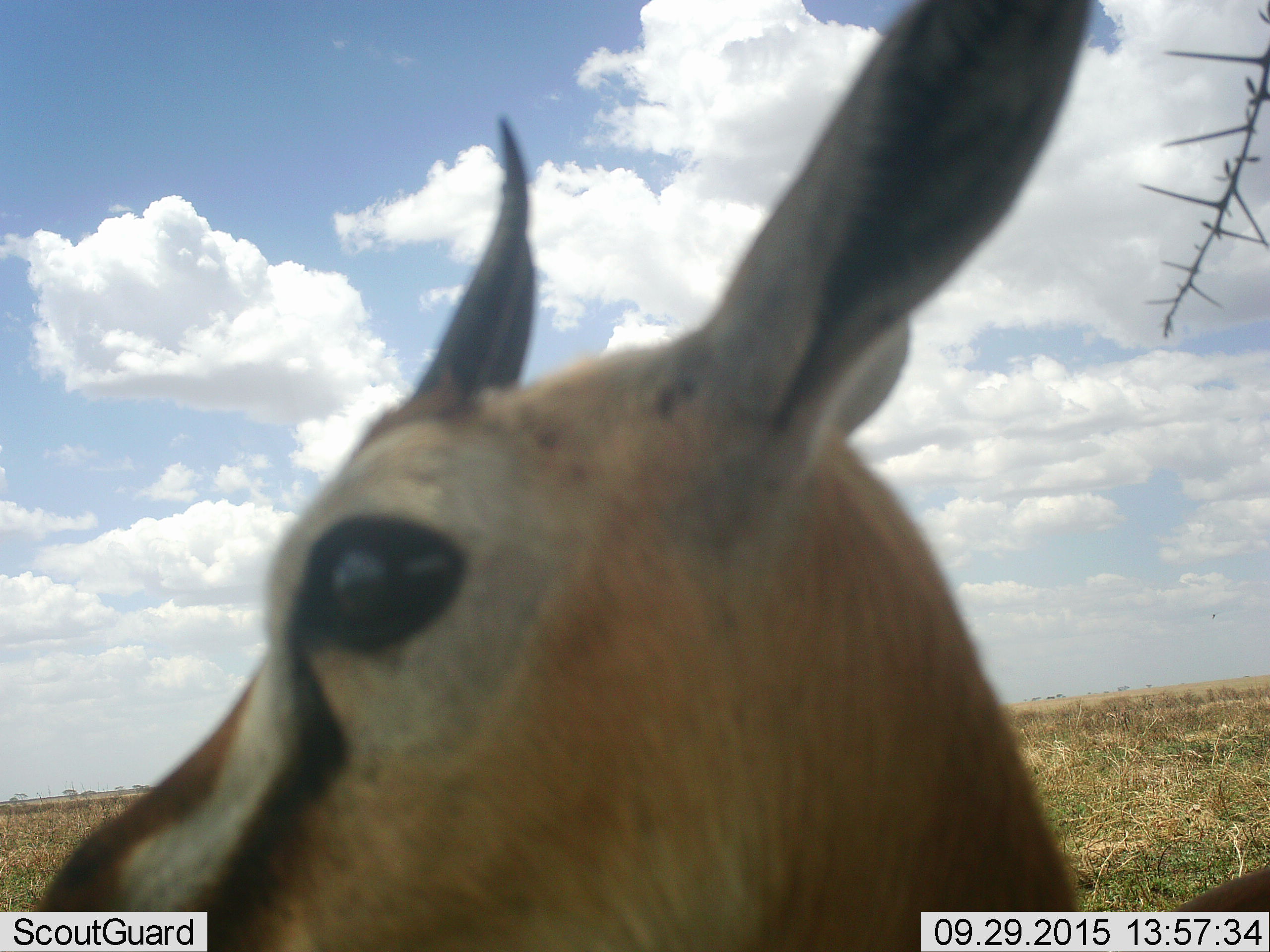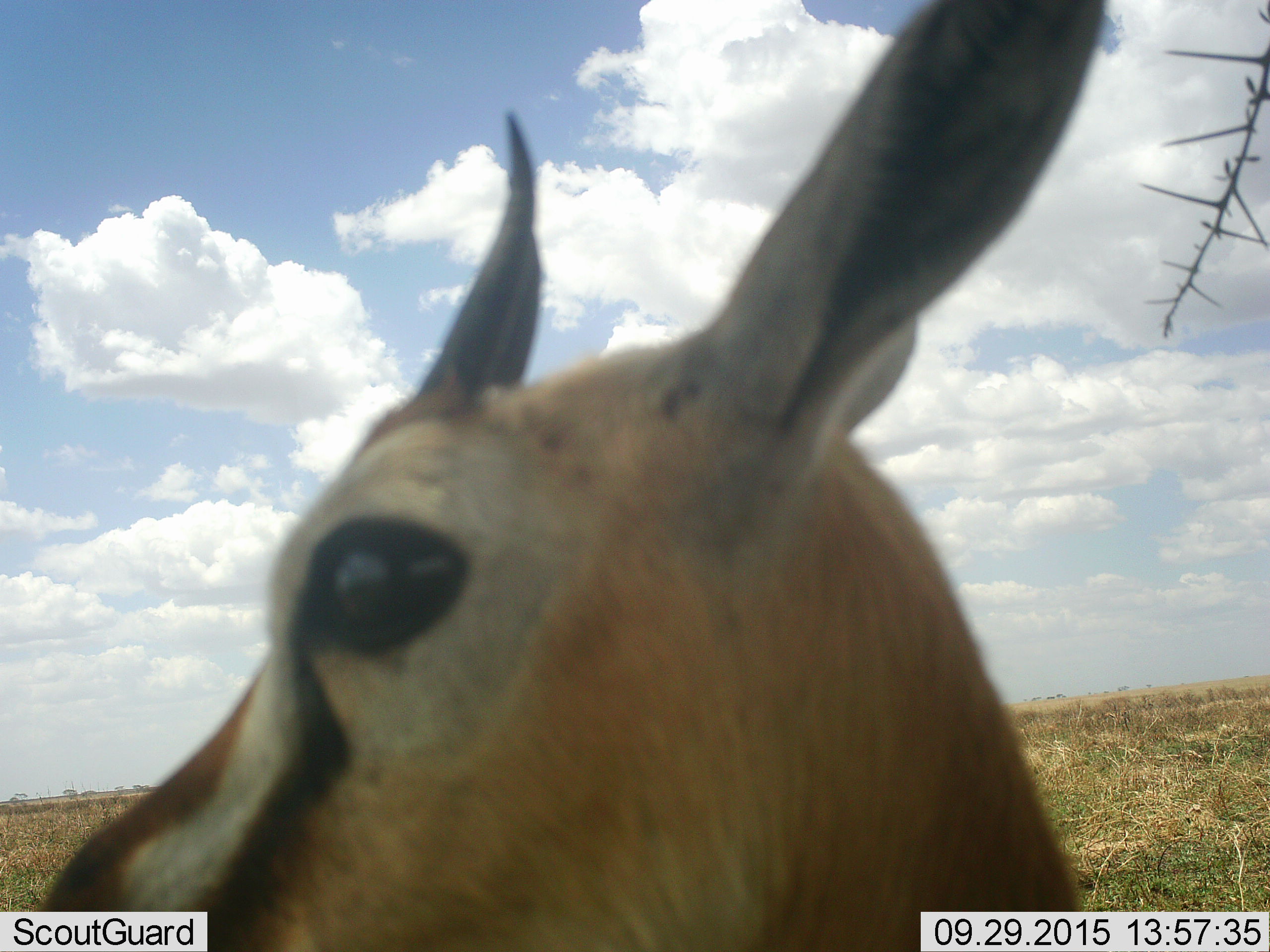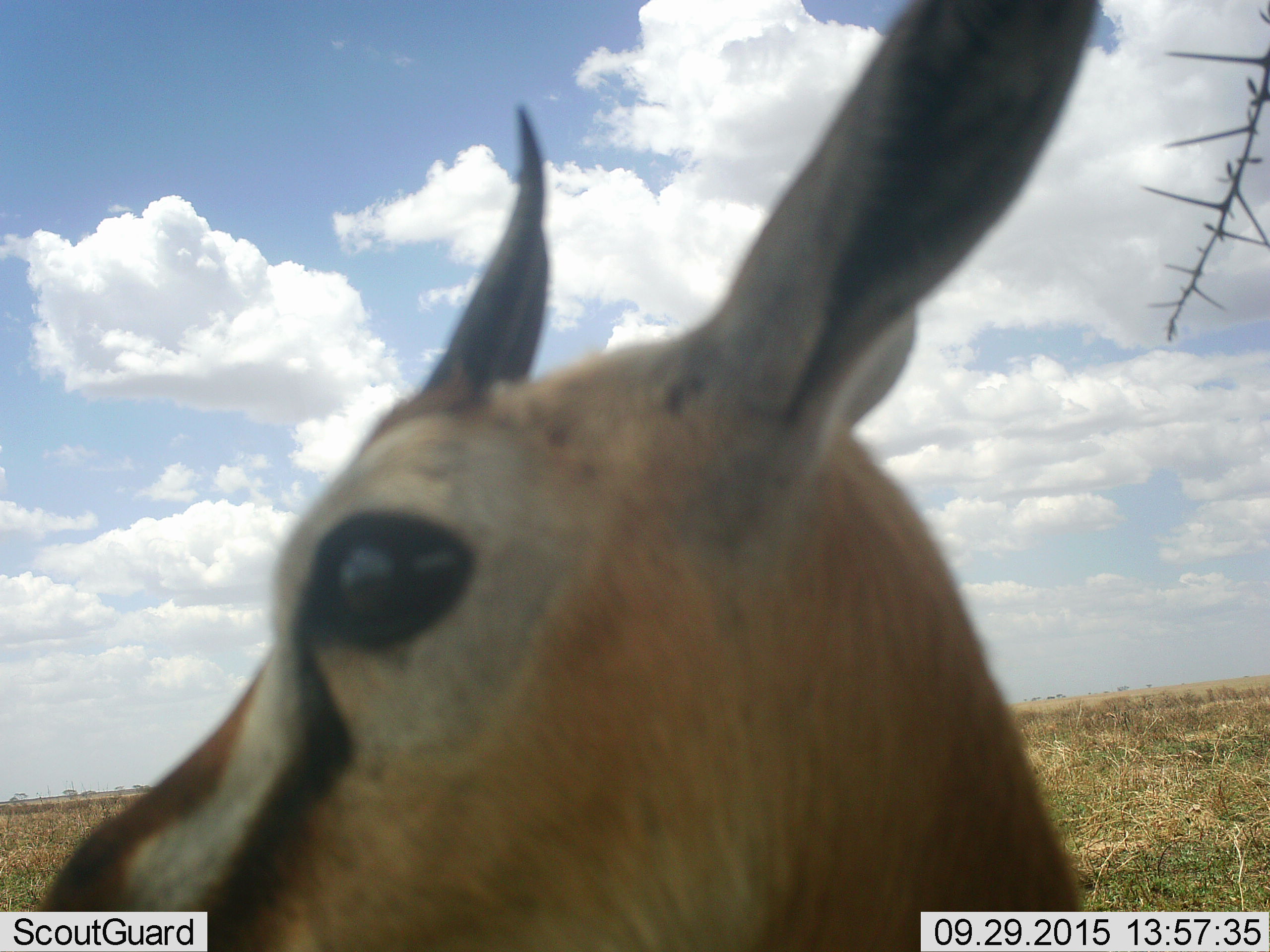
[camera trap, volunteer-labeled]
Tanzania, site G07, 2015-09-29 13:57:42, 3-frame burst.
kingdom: Animalia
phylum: Chordata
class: Mammalia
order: Artiodactyla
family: Bovidae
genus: Eudorcas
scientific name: Eudorcas thomsonii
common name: thomson's gazelle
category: gazellethomsons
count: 1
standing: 75%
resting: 0%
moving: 25%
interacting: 0%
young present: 12%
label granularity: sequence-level